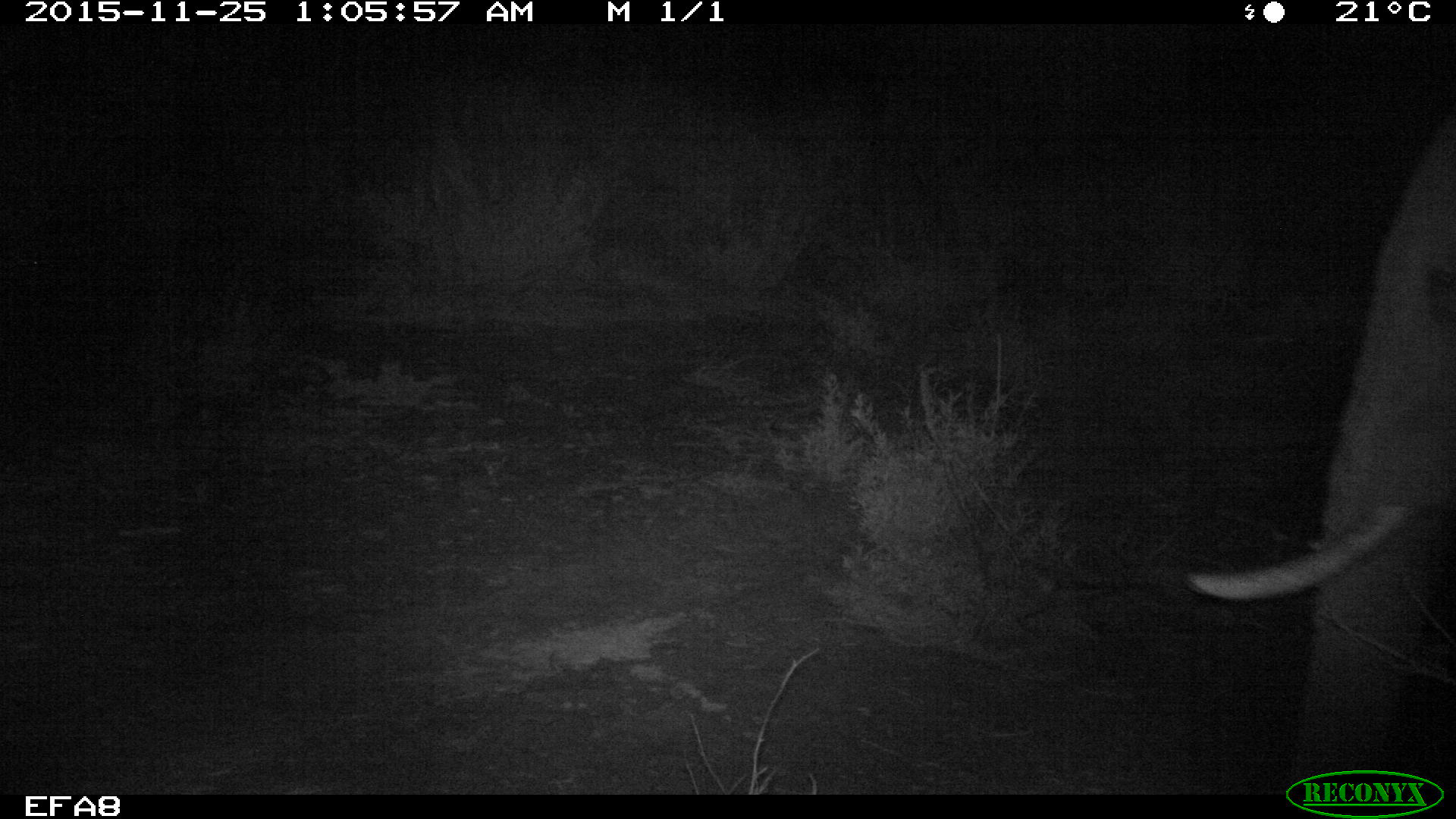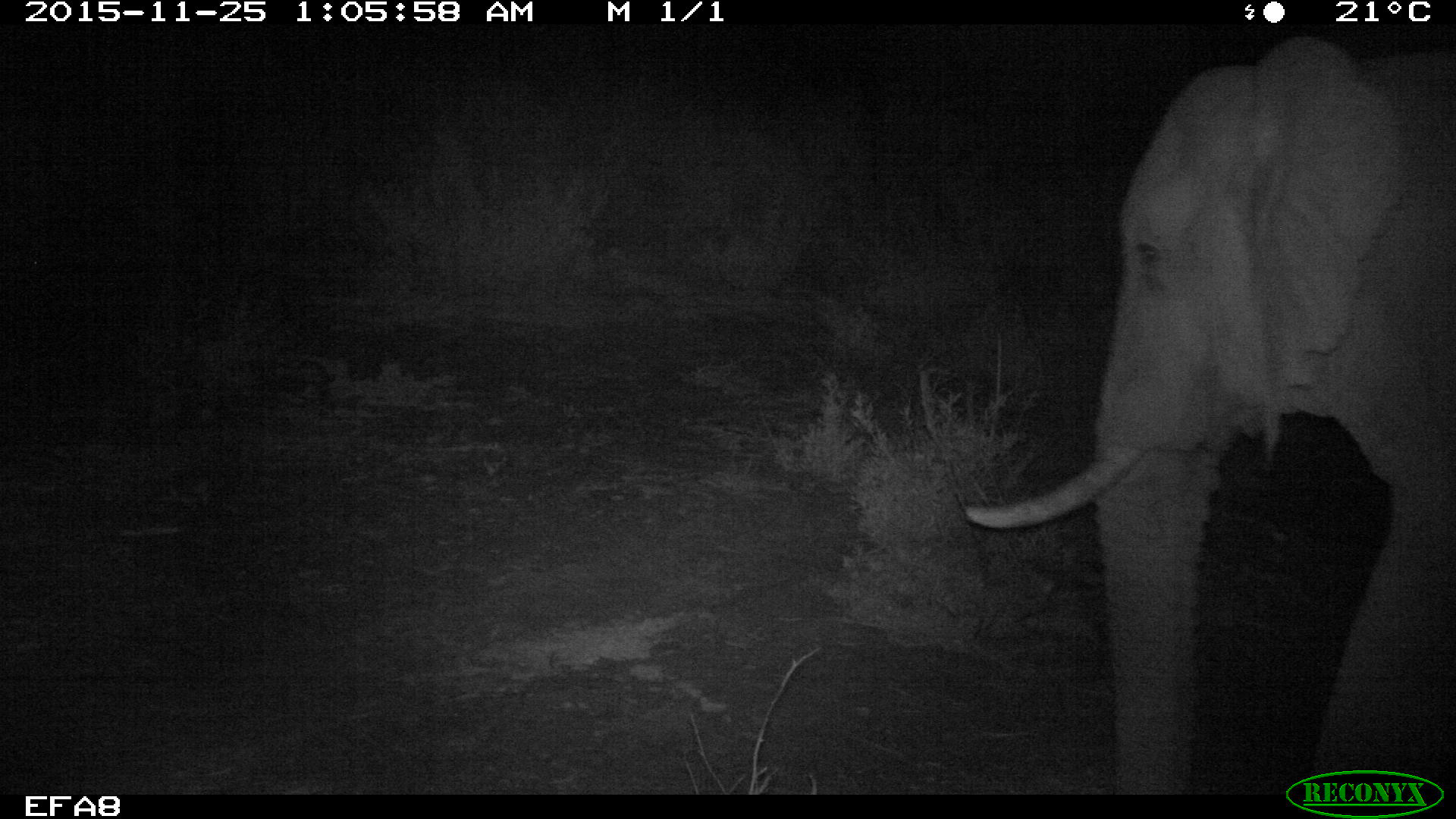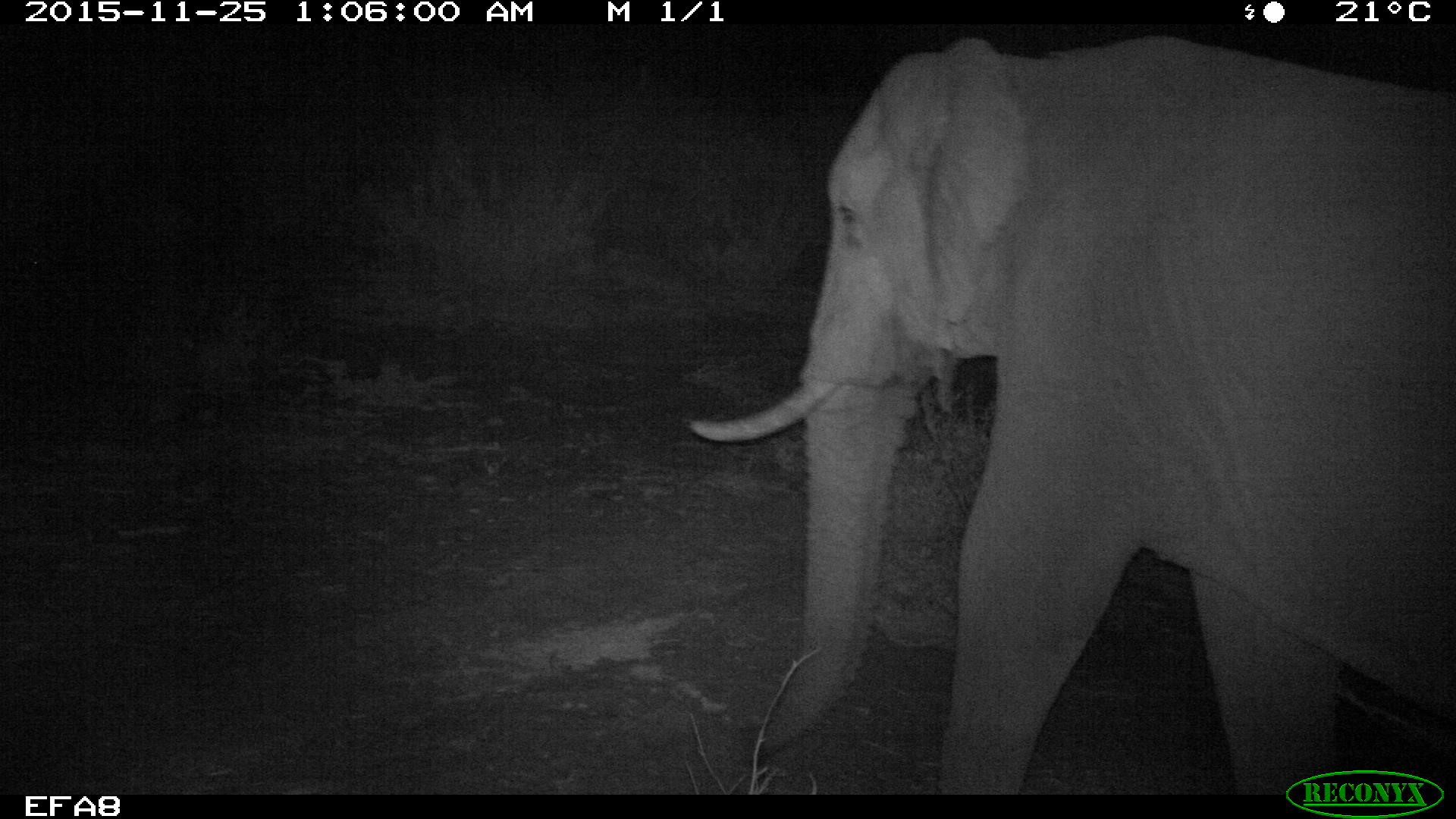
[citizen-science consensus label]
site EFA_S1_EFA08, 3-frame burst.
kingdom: Animalia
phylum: Chordata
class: Mammalia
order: Artiodactyla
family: Bovidae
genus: Tragelaphus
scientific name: Tragelaphus oryx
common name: eland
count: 1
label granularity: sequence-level